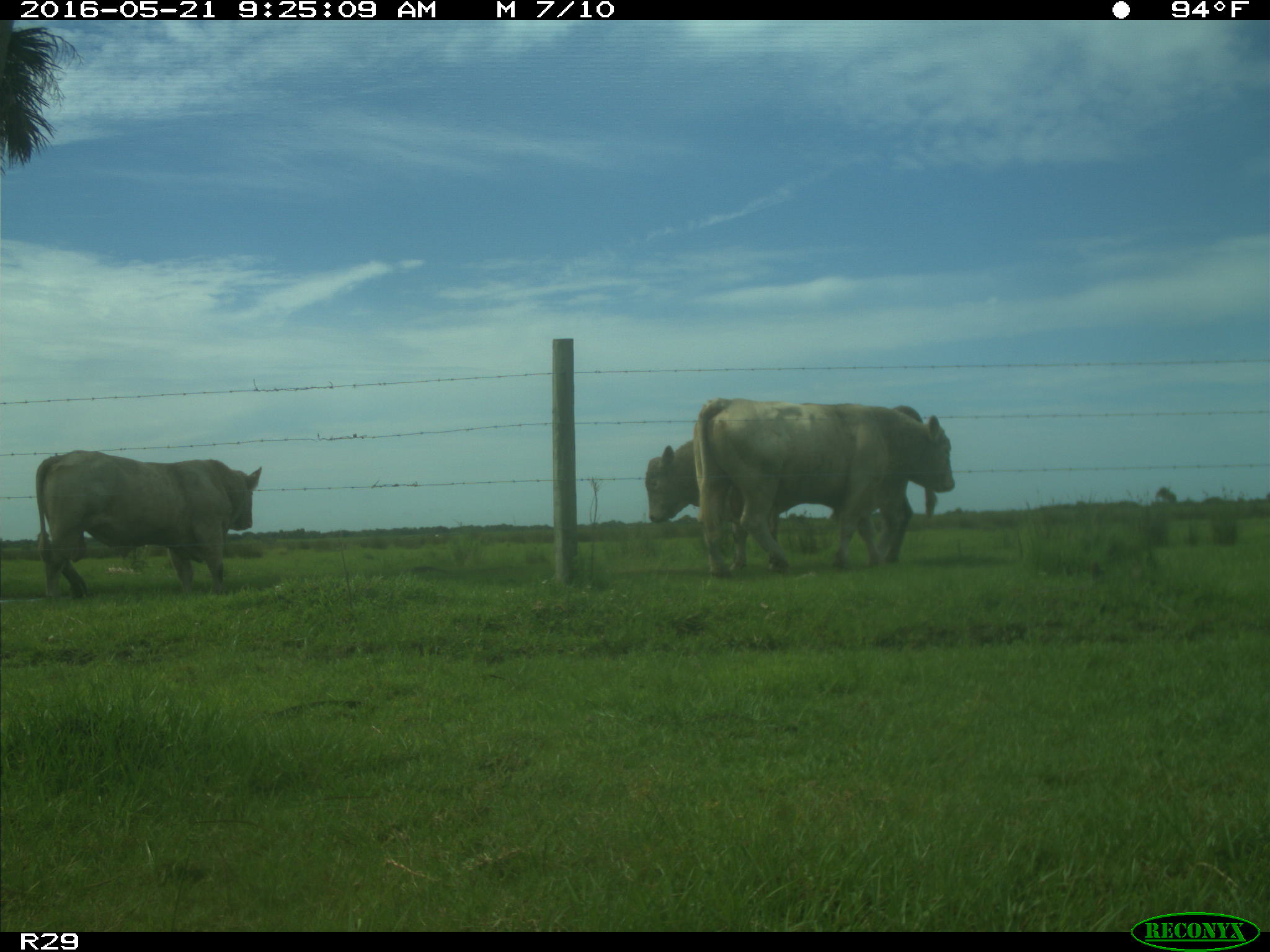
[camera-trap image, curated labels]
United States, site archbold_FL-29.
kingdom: Animalia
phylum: Chordata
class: Mammalia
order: Artiodactyla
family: Bovidae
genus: Bos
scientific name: Bos taurus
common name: domestic cow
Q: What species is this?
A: Bos taurus (domestic cow).